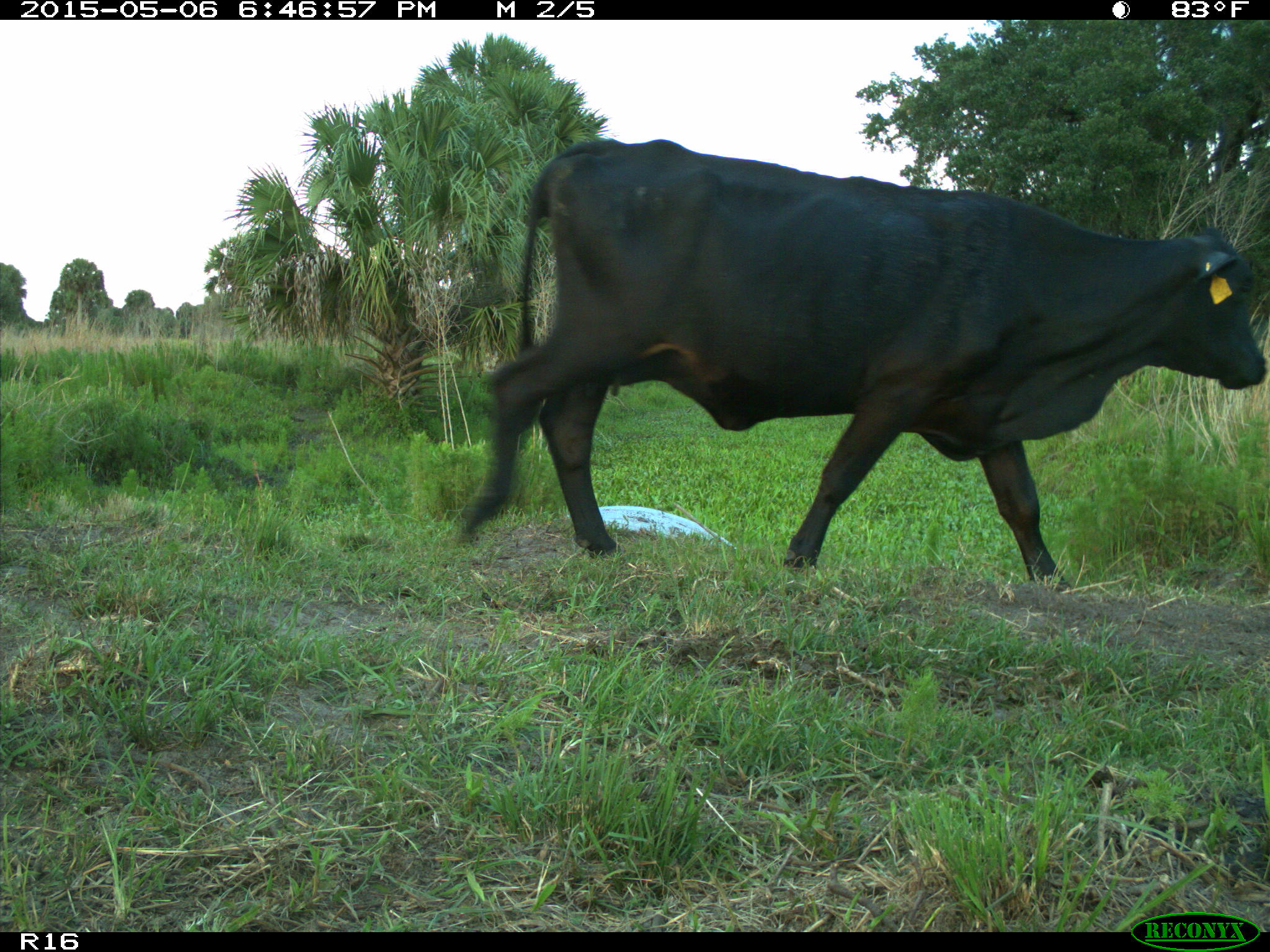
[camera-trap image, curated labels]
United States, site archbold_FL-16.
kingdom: Animalia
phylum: Chordata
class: Mammalia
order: Artiodactyla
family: Bovidae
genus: Bos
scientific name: Bos taurus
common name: domestic cow